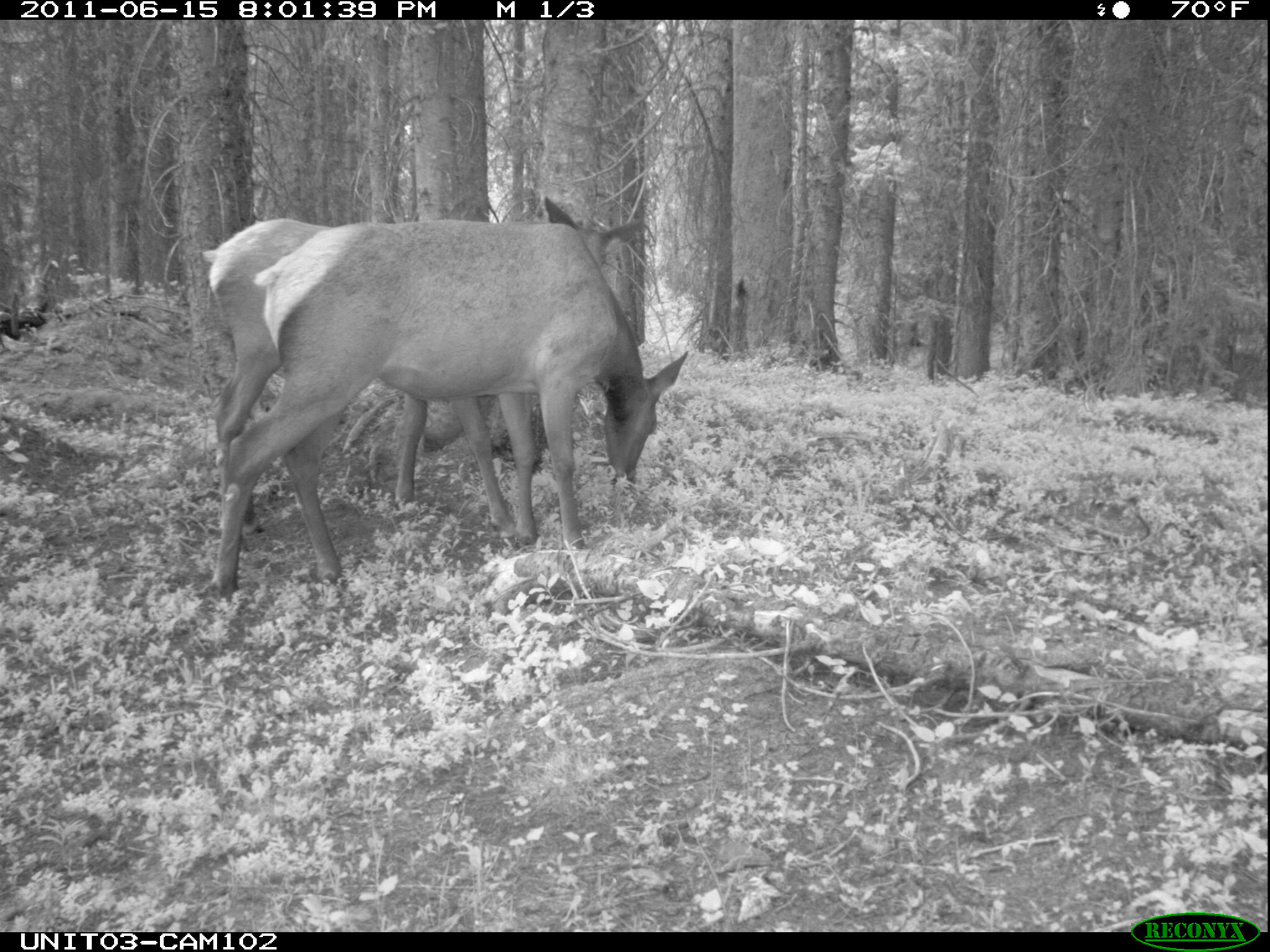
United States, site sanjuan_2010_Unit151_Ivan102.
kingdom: Animalia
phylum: Chordata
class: Mammalia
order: Artiodactyla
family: Cervidae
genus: Cervus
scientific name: Cervus elaphus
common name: red deer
Cervus elaphus (red deer).